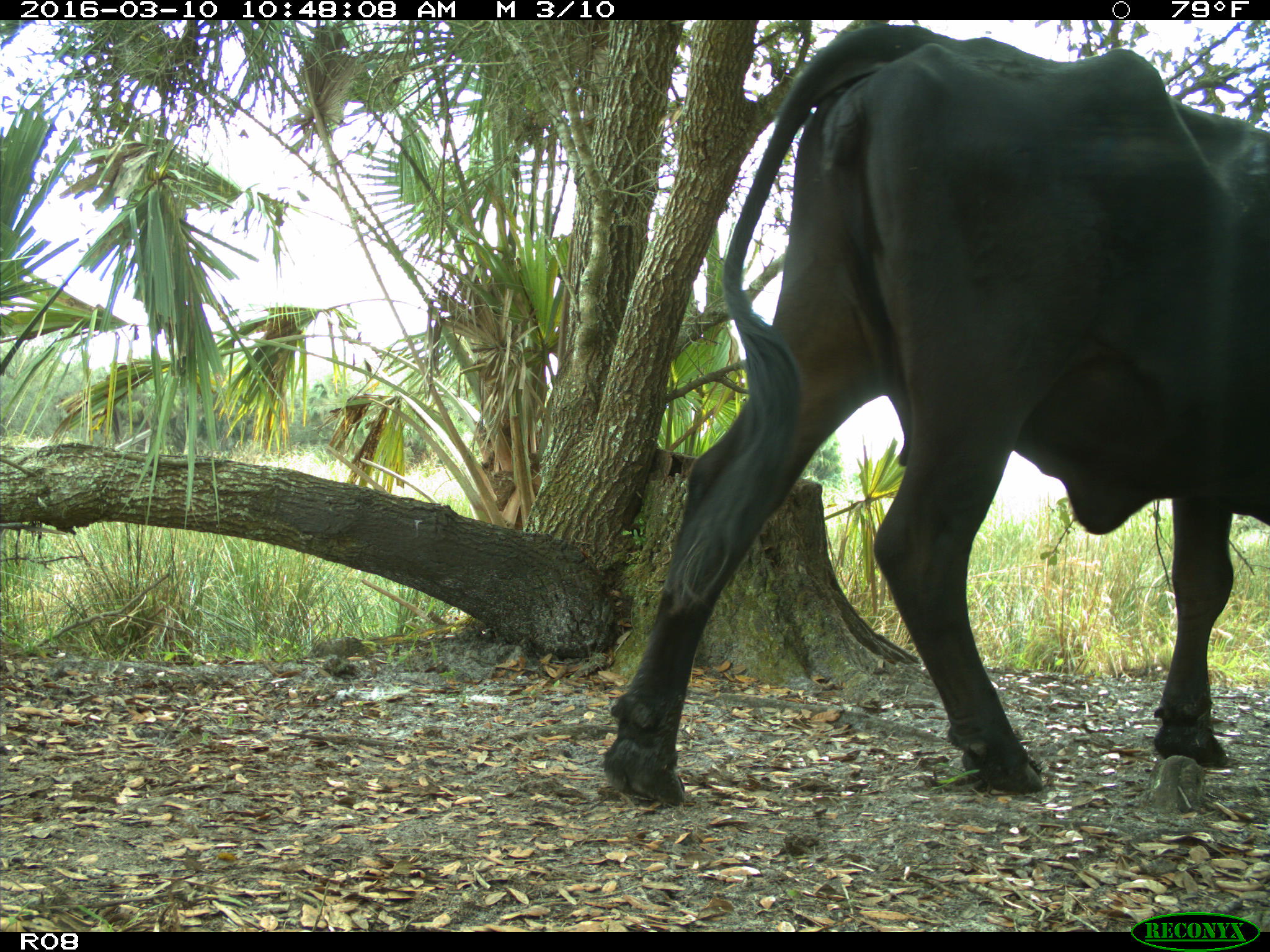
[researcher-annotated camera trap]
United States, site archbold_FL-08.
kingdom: Animalia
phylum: Chordata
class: Mammalia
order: Artiodactyla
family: Bovidae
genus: Bos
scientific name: Bos taurus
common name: domestic cow